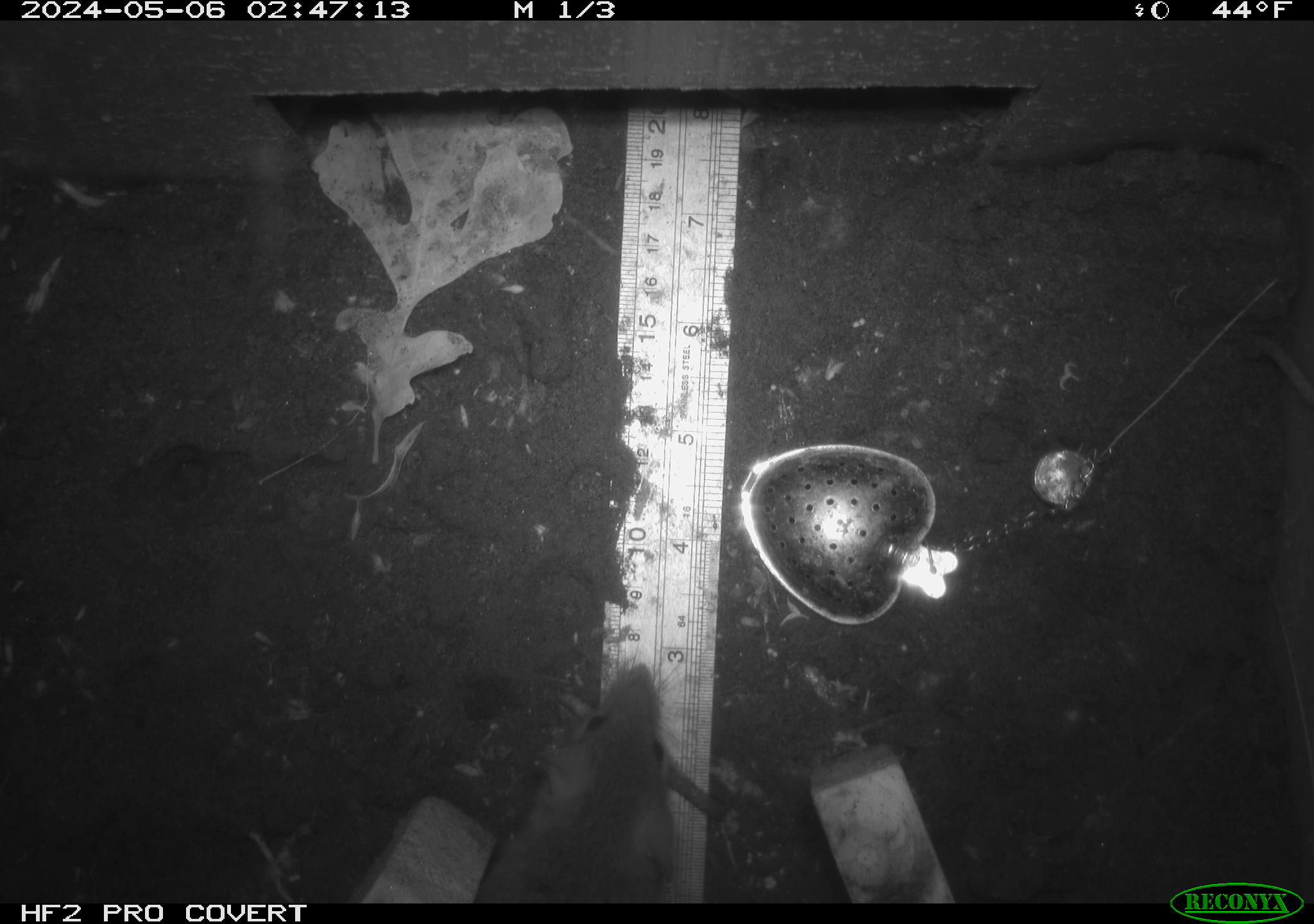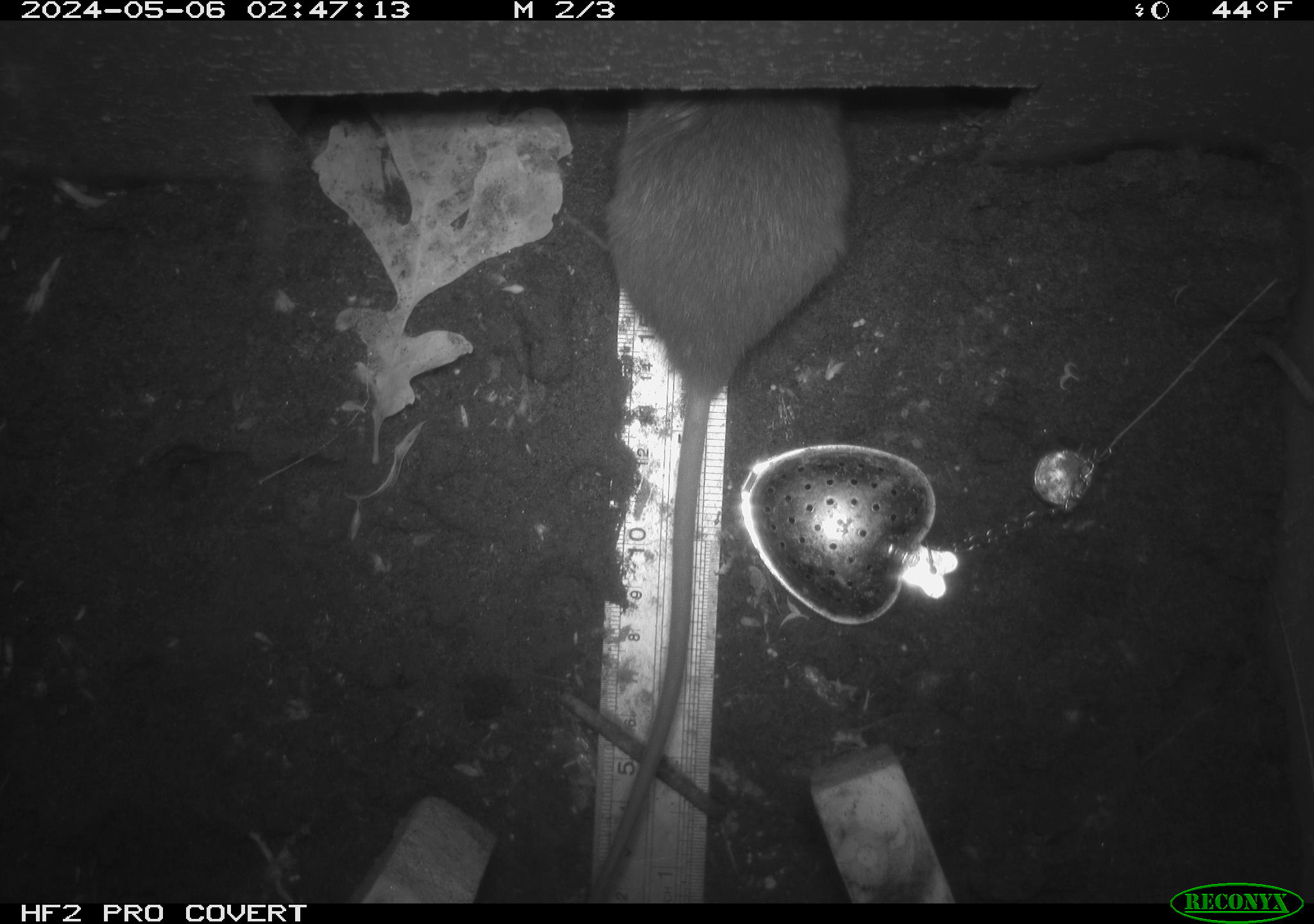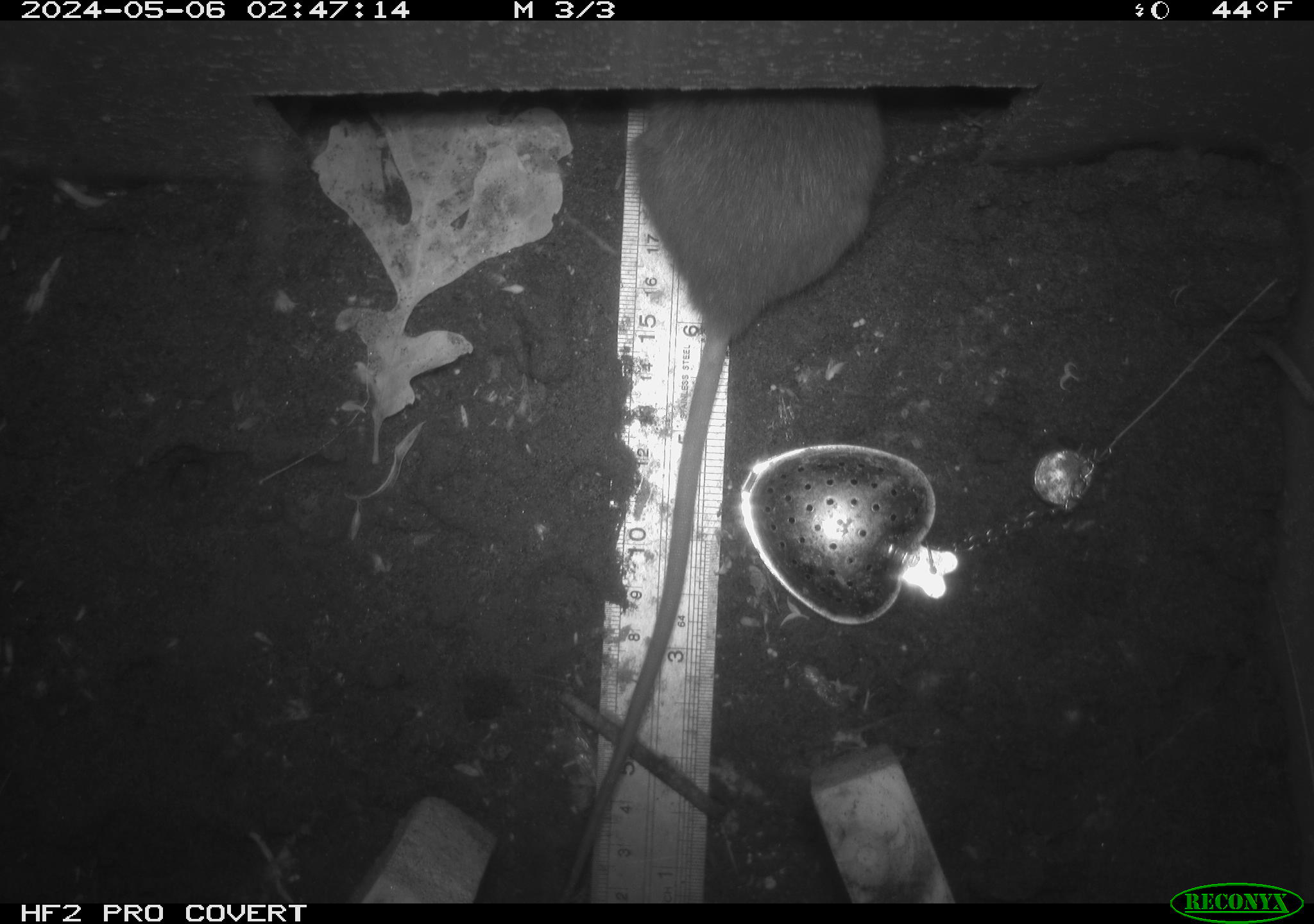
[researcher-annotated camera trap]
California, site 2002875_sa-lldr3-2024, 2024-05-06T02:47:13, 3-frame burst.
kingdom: Animalia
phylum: Chordata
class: Mammalia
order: Rodentia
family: Muridae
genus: Rattus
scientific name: Rattus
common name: rat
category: rattus species